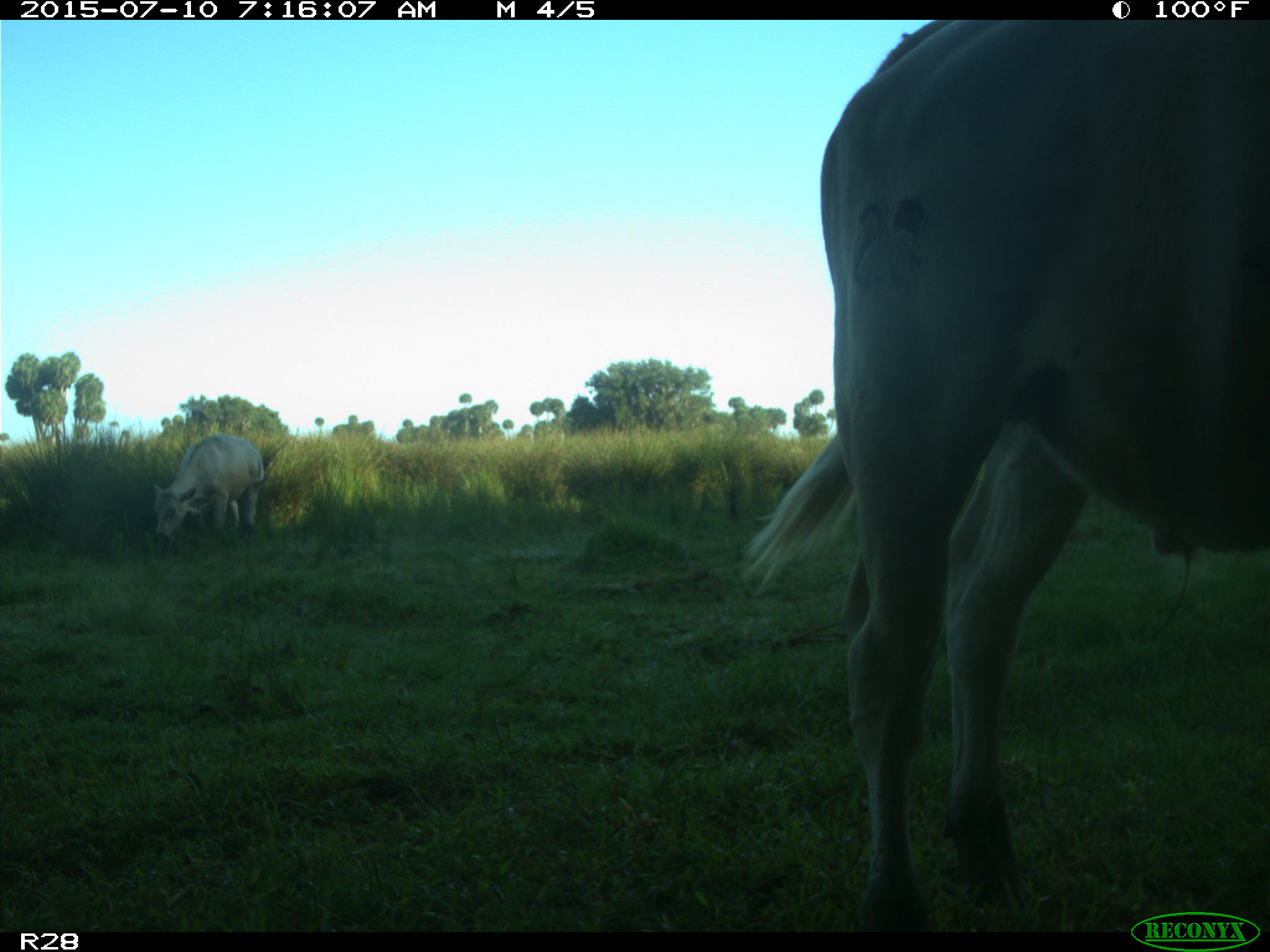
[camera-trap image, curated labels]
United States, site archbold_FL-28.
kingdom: Animalia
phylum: Chordata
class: Mammalia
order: Artiodactyla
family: Bovidae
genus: Bos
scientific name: Bos taurus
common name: domestic cow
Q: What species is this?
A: Bos taurus (domestic cow).